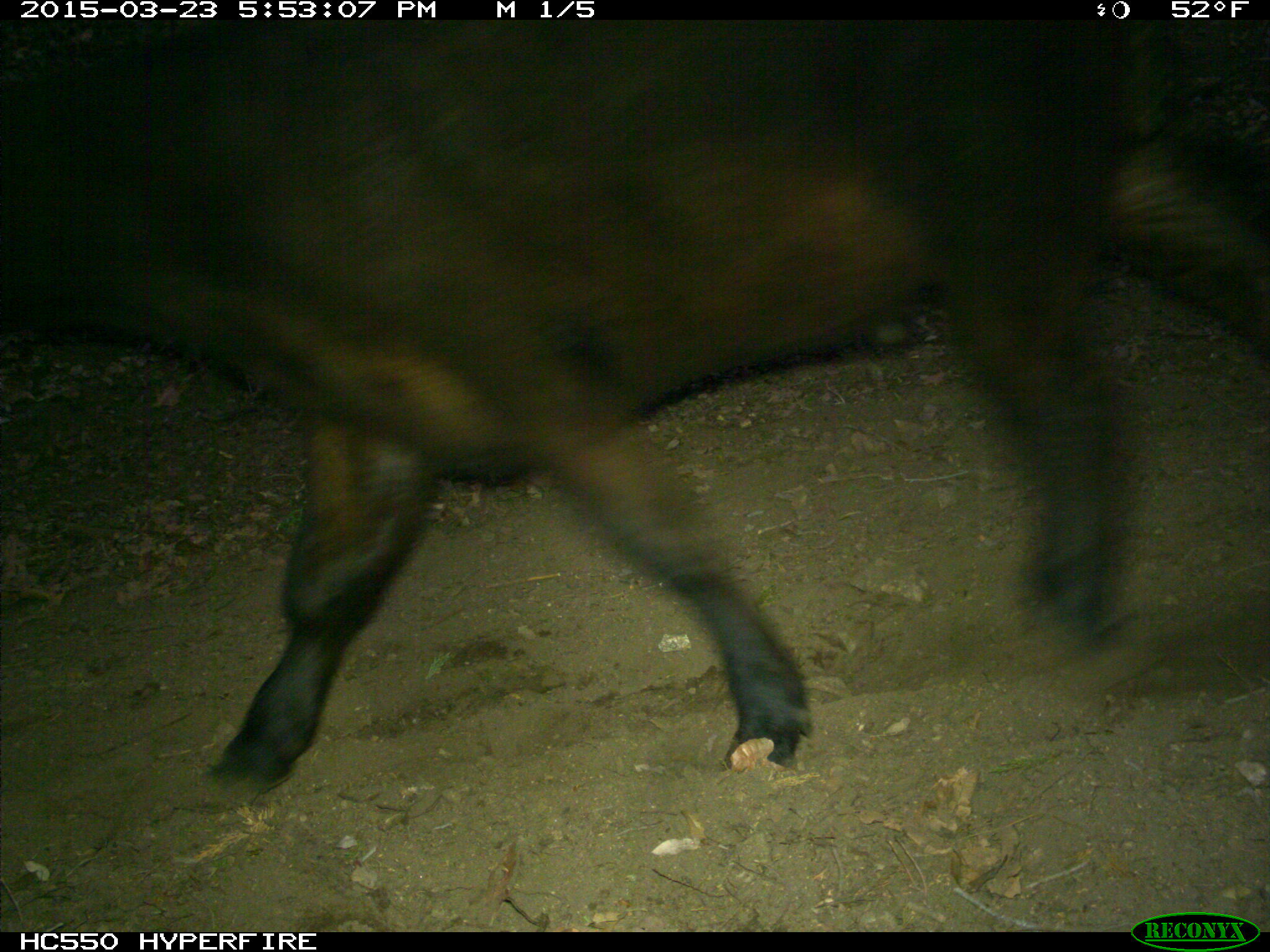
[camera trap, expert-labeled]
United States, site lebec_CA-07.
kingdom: Animalia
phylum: Chordata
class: Mammalia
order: Artiodactyla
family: Bovidae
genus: Bos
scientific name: Bos taurus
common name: domestic cow